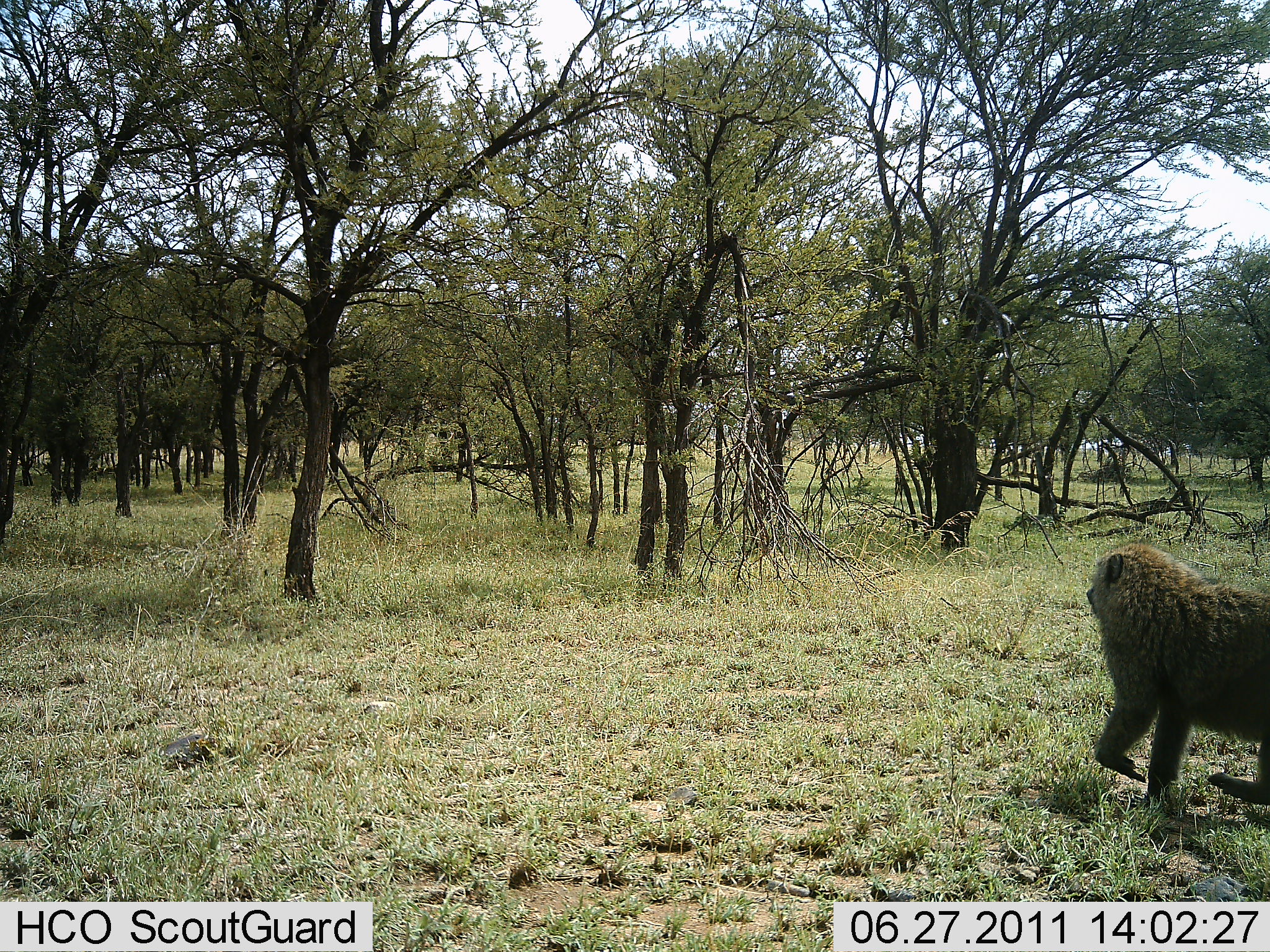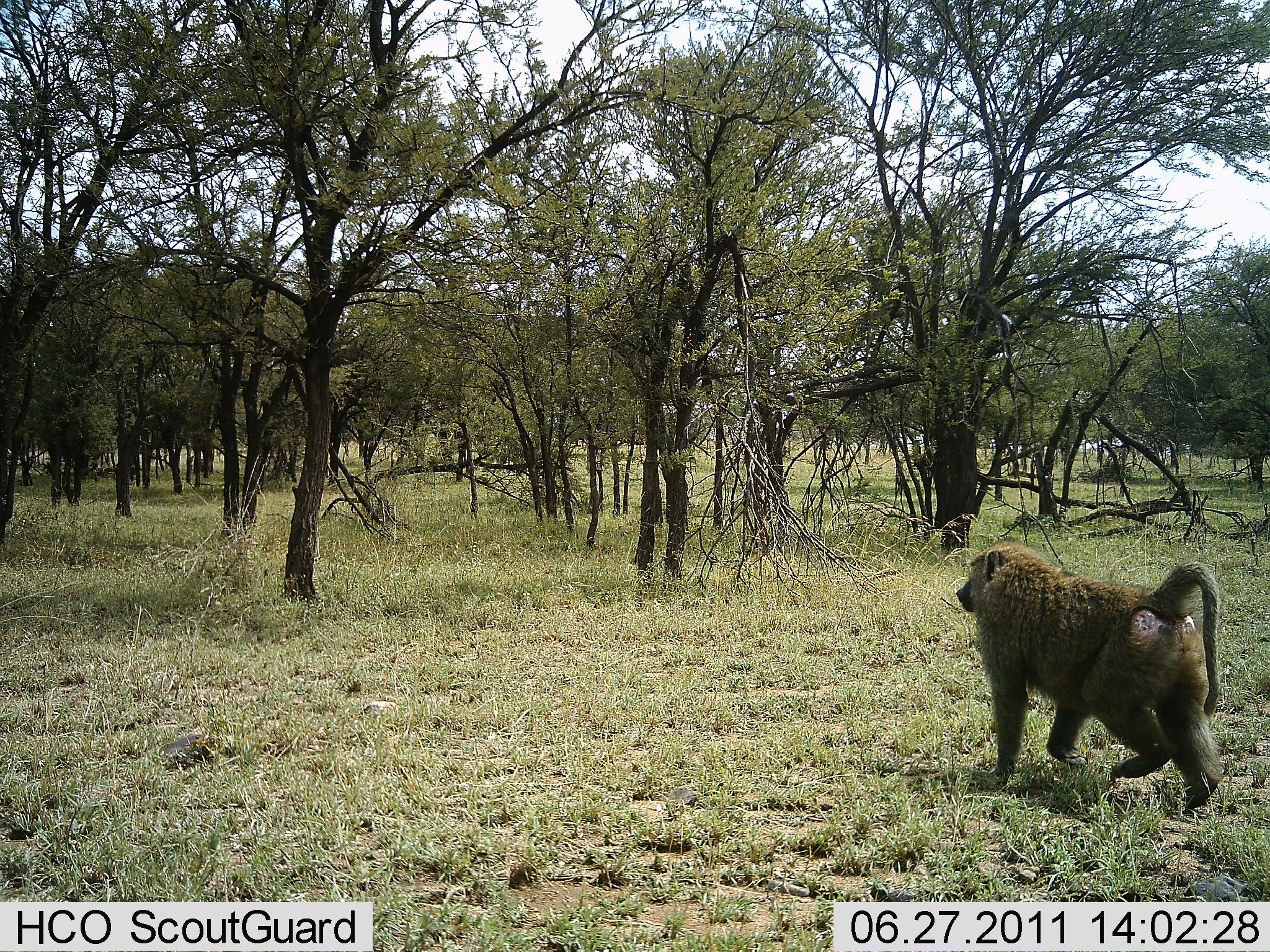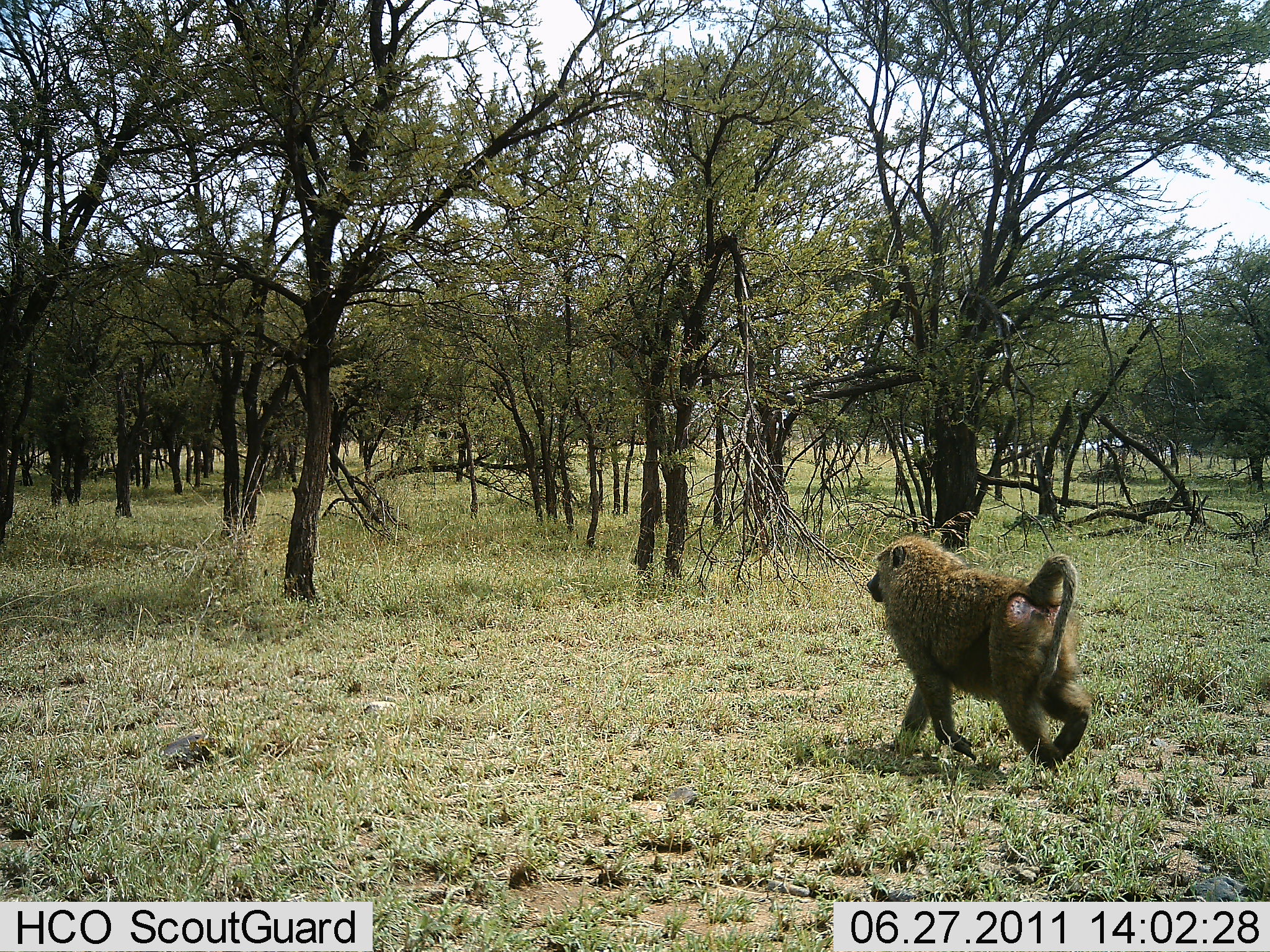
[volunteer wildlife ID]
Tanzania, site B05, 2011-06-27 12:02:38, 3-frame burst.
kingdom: Animalia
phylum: Chordata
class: Mammalia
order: Primates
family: Cercopithecidae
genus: Papio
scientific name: Papio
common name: baboon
Baboon (Papio), count 1. Behavior (volunteer vote fractions): standing 0%, resting 0%, moving 100%, interacting 0%. Young present (vote fraction): 0%. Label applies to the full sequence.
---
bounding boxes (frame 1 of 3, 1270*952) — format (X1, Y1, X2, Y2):
animal: (1085, 543, 1270, 819)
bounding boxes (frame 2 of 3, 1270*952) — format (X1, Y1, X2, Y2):
animal: (953, 542, 1229, 813)